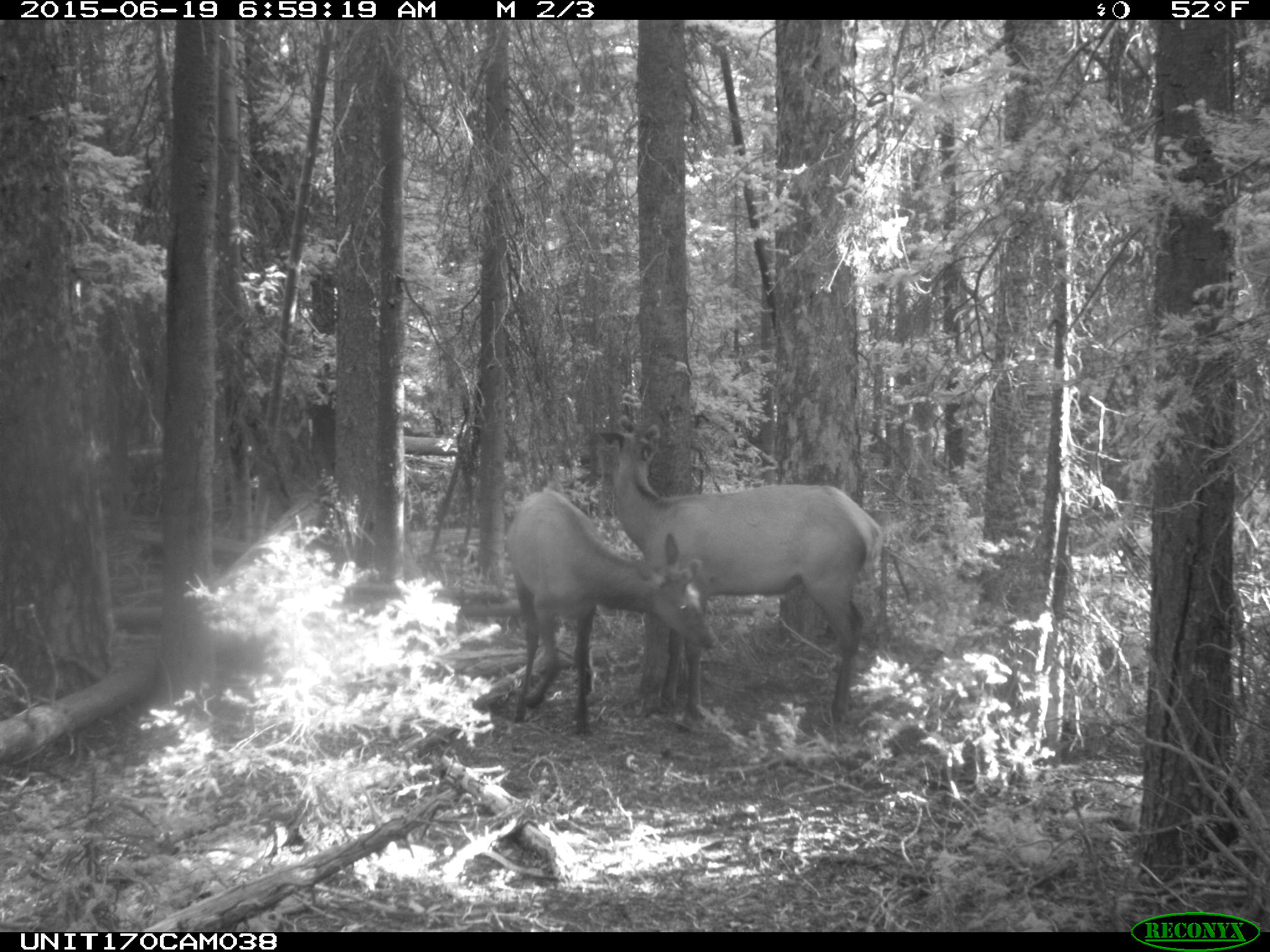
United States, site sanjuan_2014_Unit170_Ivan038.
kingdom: Animalia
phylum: Chordata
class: Mammalia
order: Artiodactyla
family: Cervidae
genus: Cervus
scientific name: Cervus elaphus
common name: red deer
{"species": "Cervus elaphus (red deer)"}